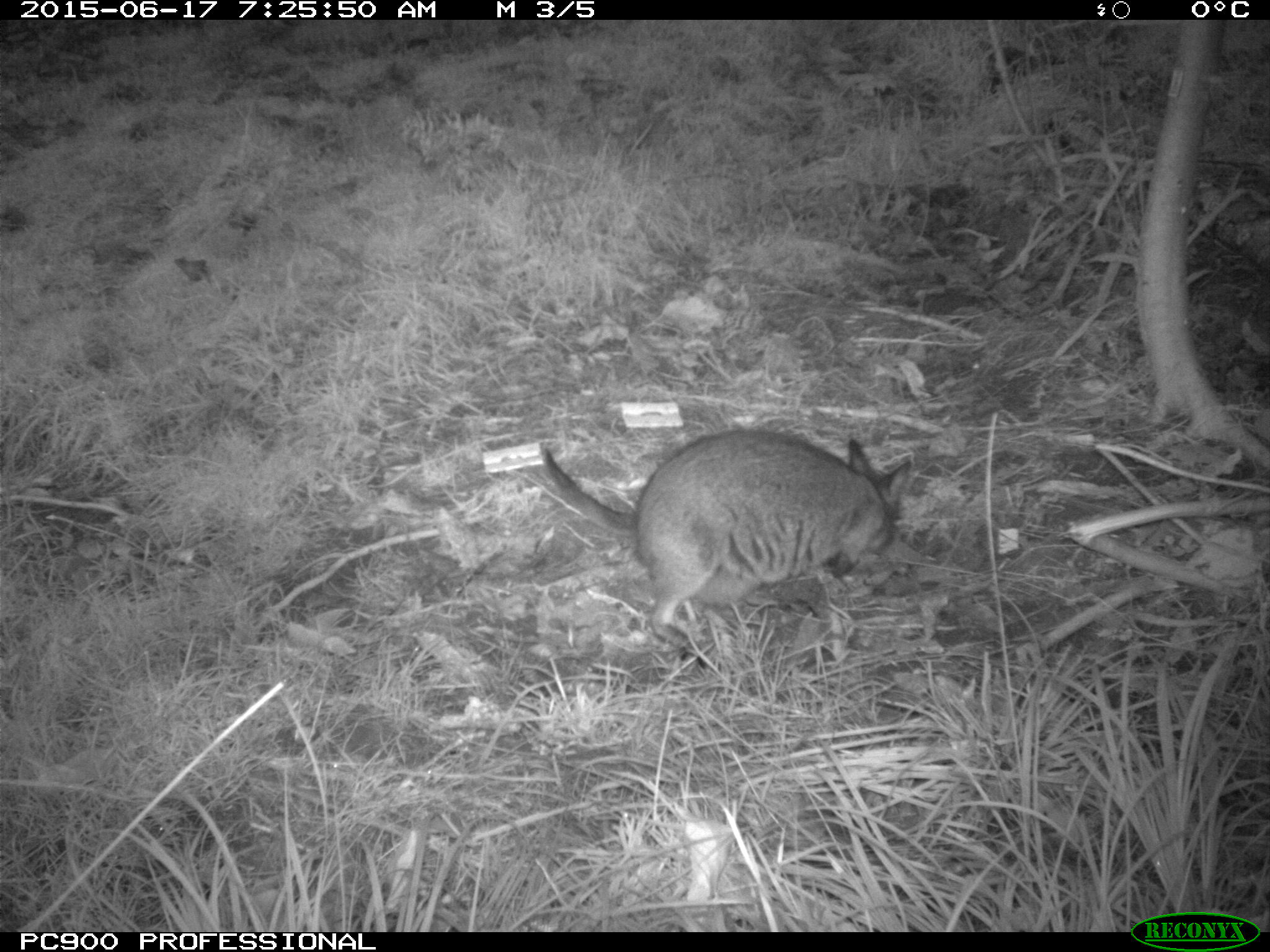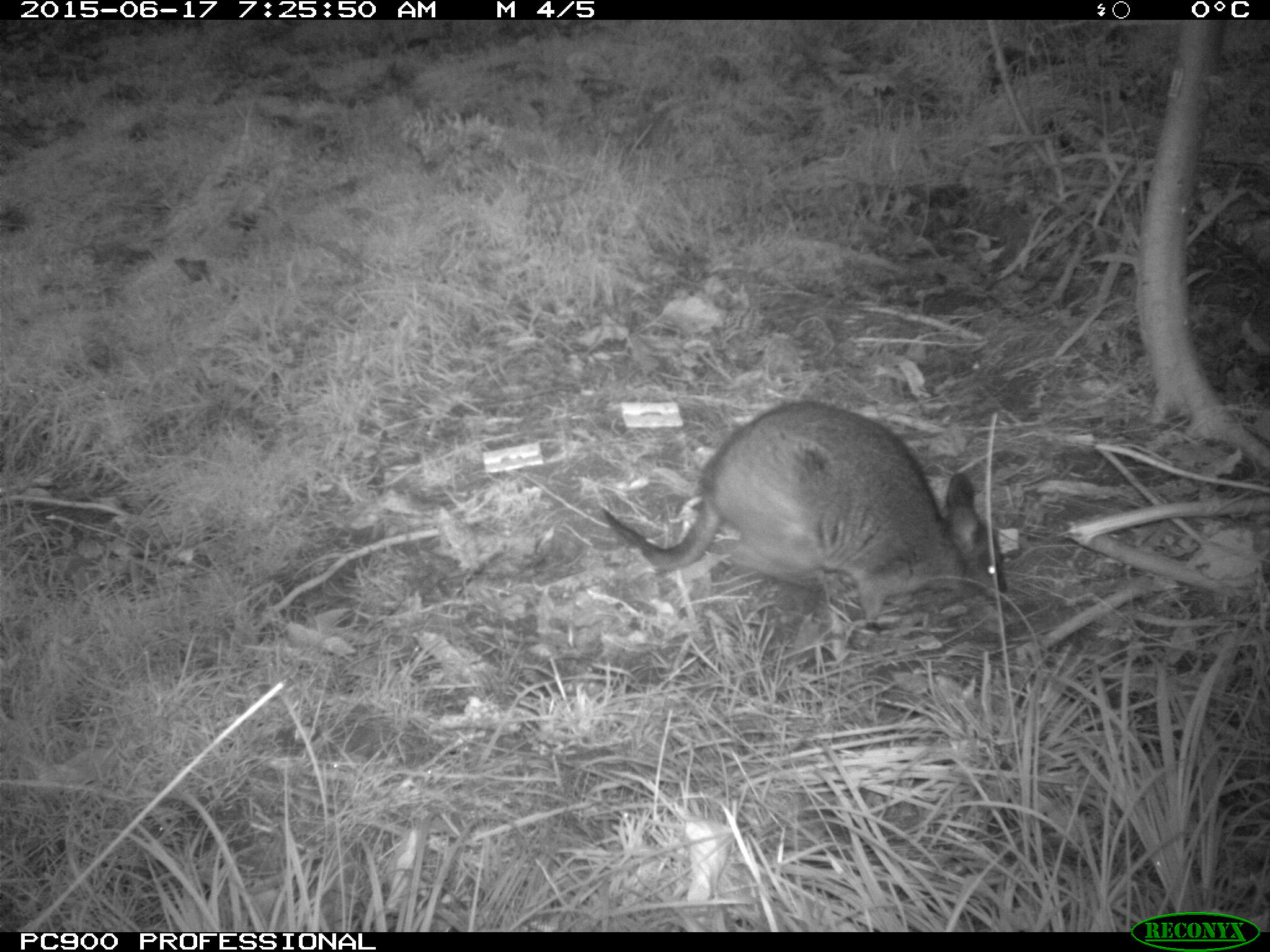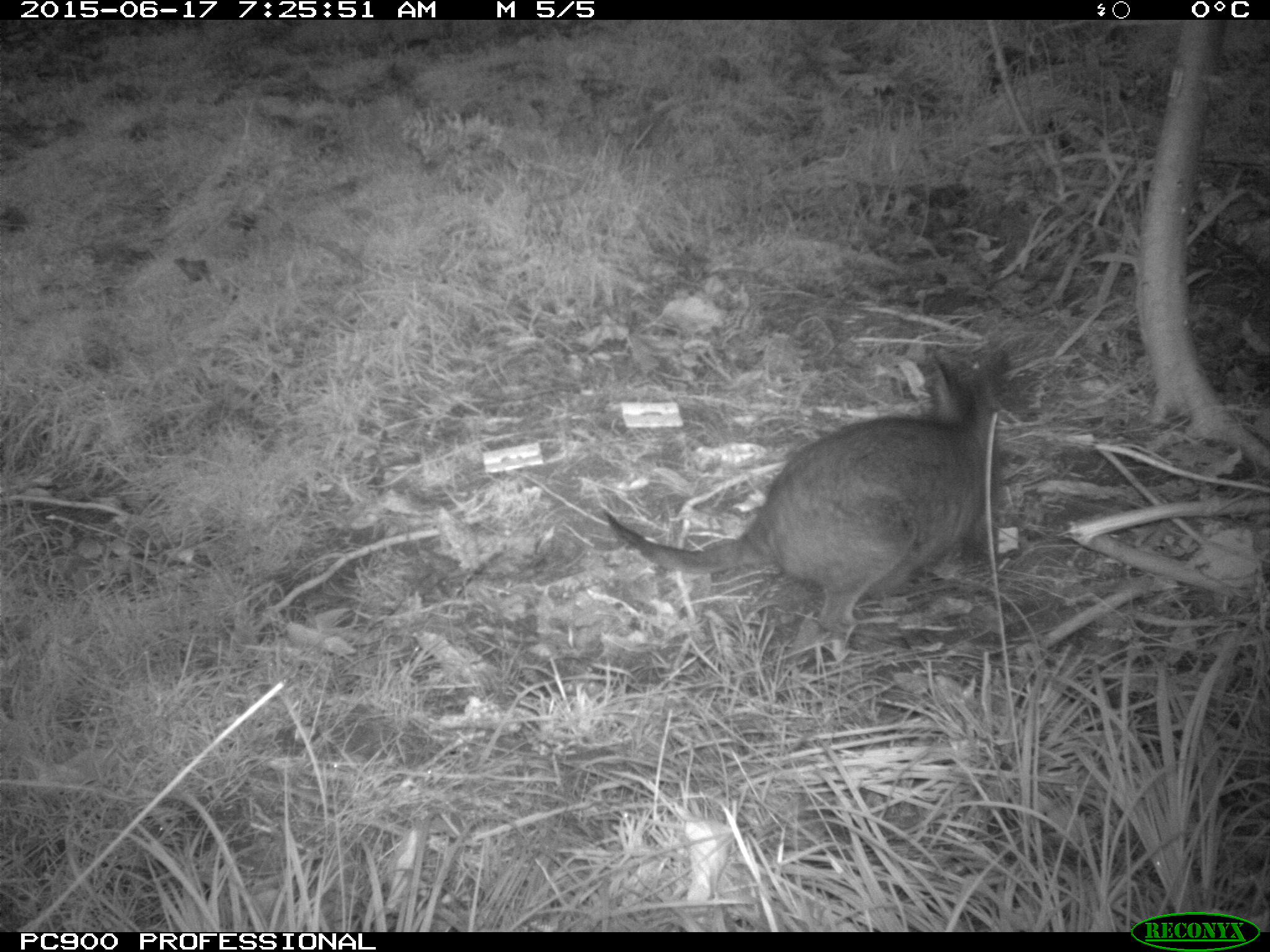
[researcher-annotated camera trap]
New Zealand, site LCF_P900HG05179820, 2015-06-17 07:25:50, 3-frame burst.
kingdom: Animalia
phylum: Chordata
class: Mammalia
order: Diprotodontia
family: Macropodidae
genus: Notamacropus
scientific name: Notamacropus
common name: wallaby